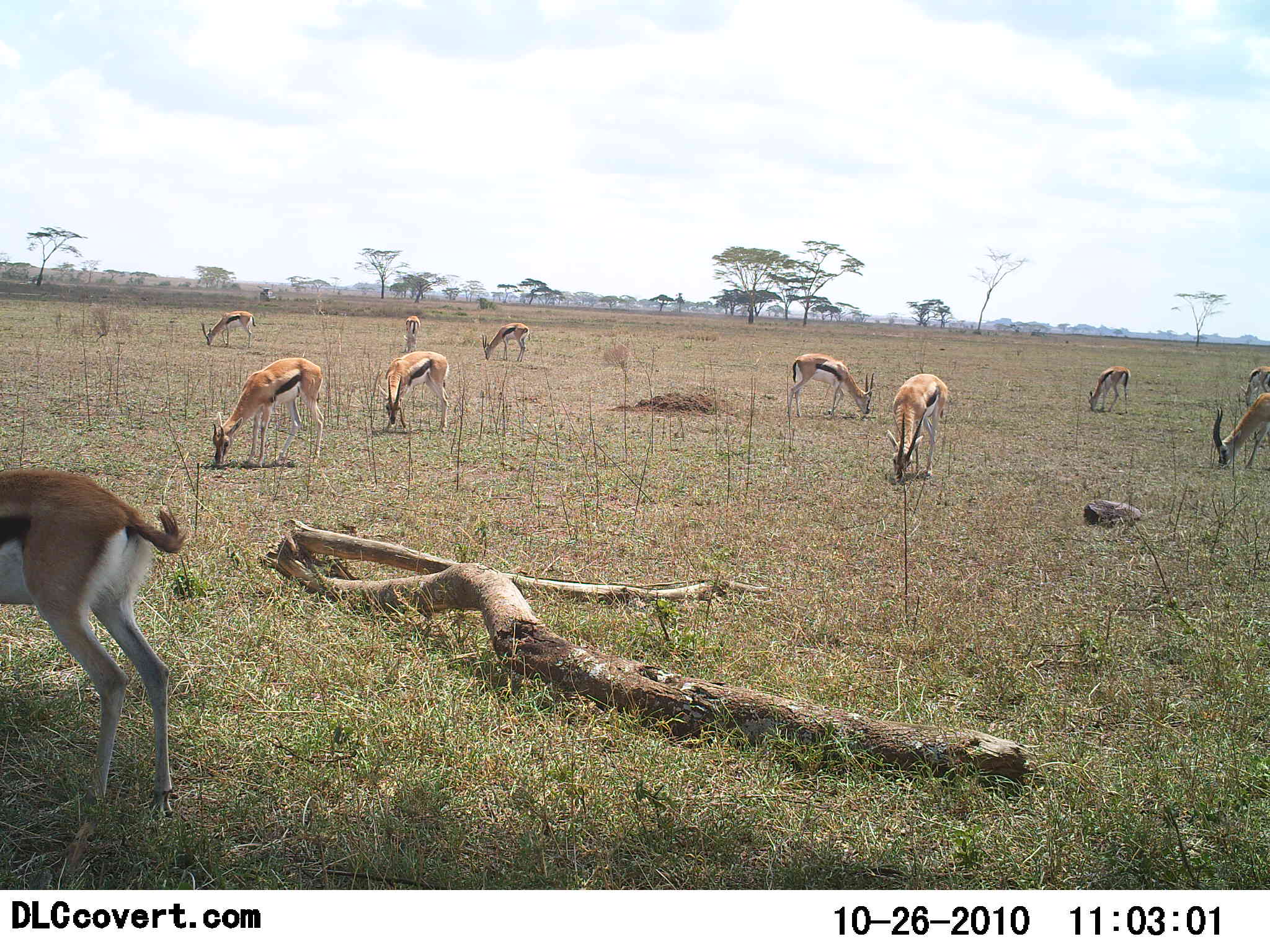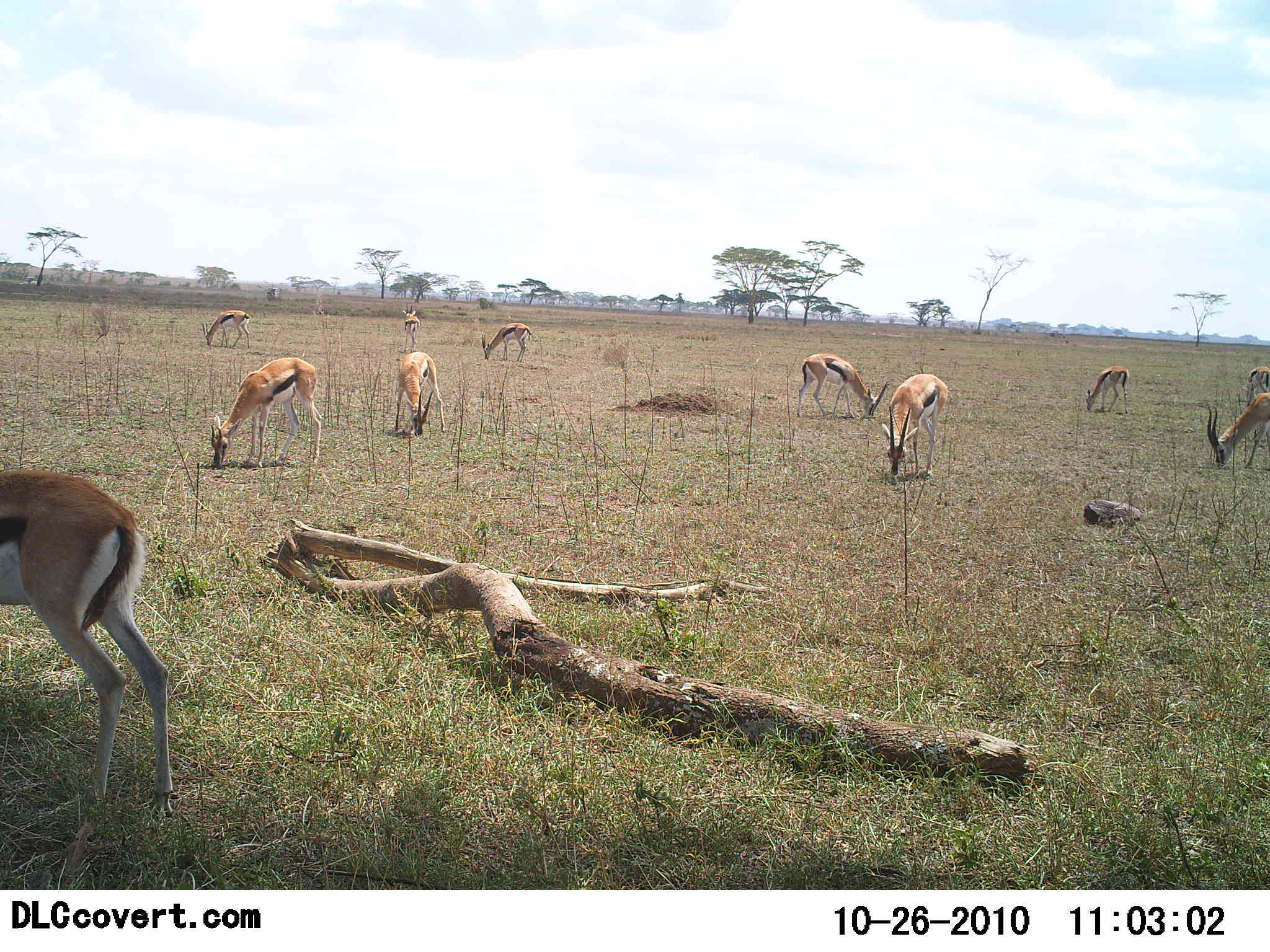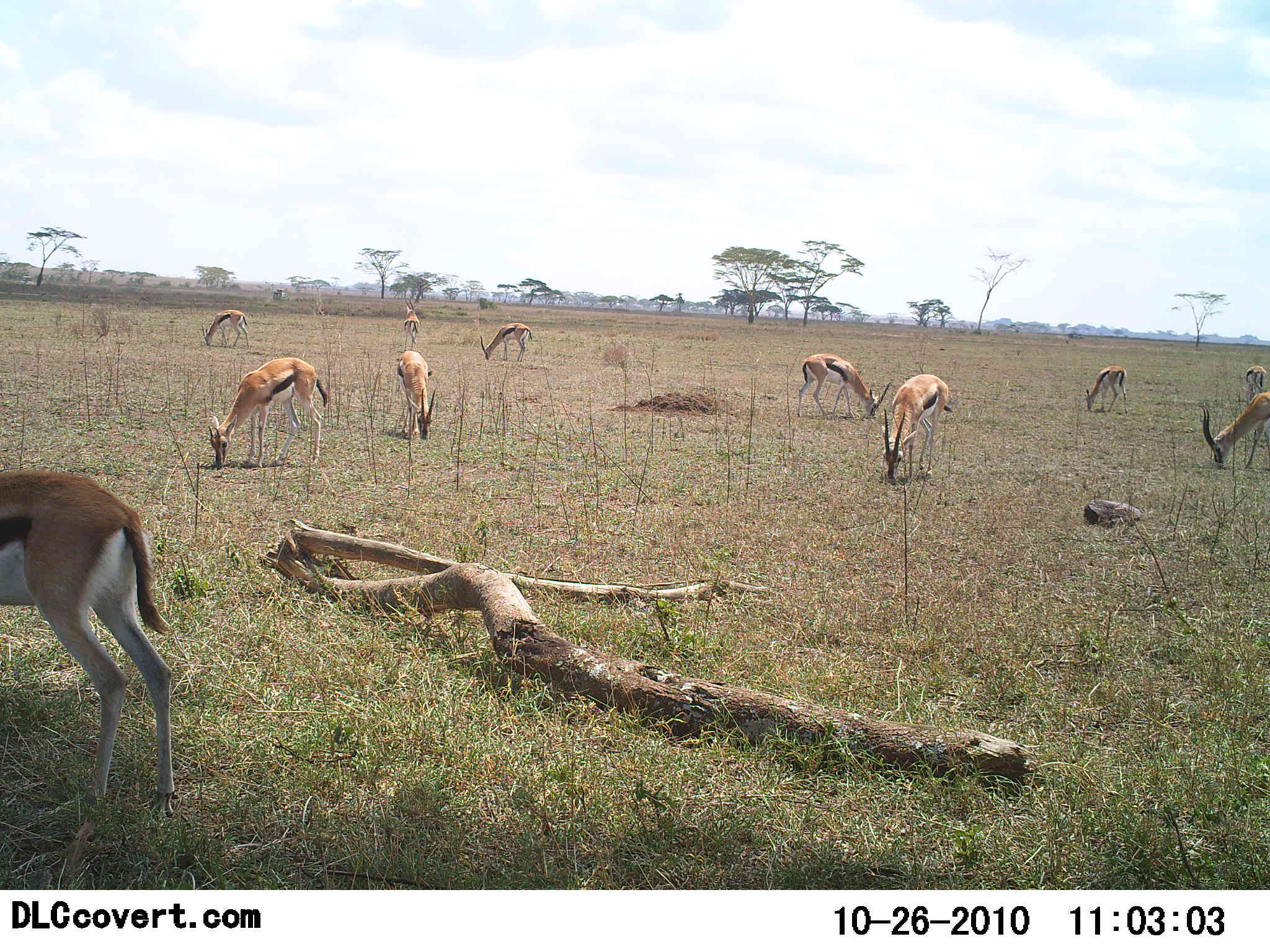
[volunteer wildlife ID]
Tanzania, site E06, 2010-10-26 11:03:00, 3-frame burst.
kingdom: Animalia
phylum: Chordata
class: Mammalia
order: Artiodactyla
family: Bovidae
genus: Eudorcas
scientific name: Eudorcas thomsonii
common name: thomson's gazelle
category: gazellethomsons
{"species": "gazellethomsons (thomson's gazelle) (Eudorcas thomsonii)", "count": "11-50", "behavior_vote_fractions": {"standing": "8%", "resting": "0%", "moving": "0%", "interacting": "0%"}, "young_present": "8%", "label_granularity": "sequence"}